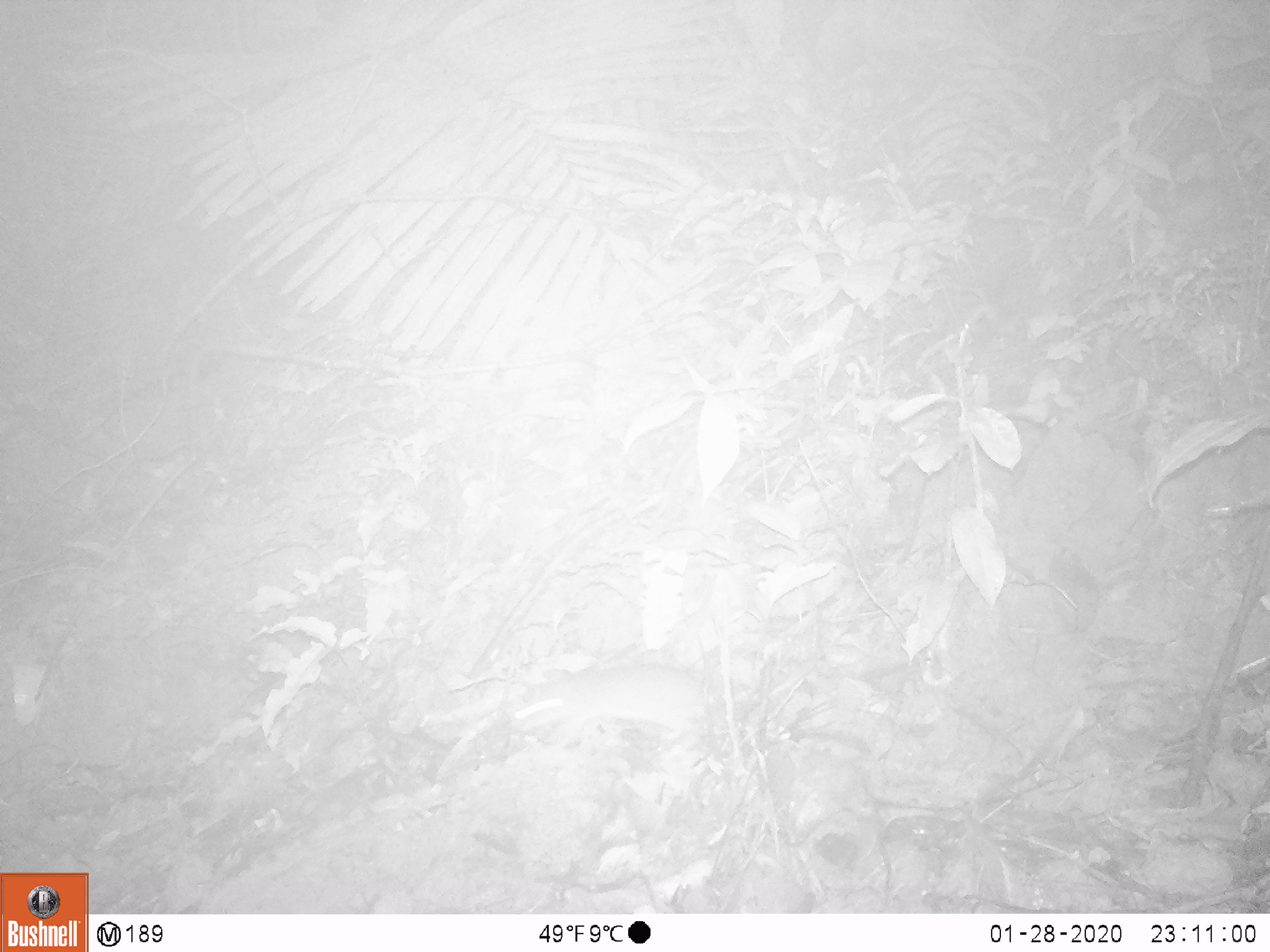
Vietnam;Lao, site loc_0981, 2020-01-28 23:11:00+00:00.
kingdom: Animalia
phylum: Chordata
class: Mammalia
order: Rodentia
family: Muridae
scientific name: Muridae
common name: old-world mice and rats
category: unidentified murid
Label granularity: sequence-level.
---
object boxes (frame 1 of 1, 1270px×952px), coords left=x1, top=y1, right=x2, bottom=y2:
unidentified murid: left=509, top=663, right=702, bottom=757